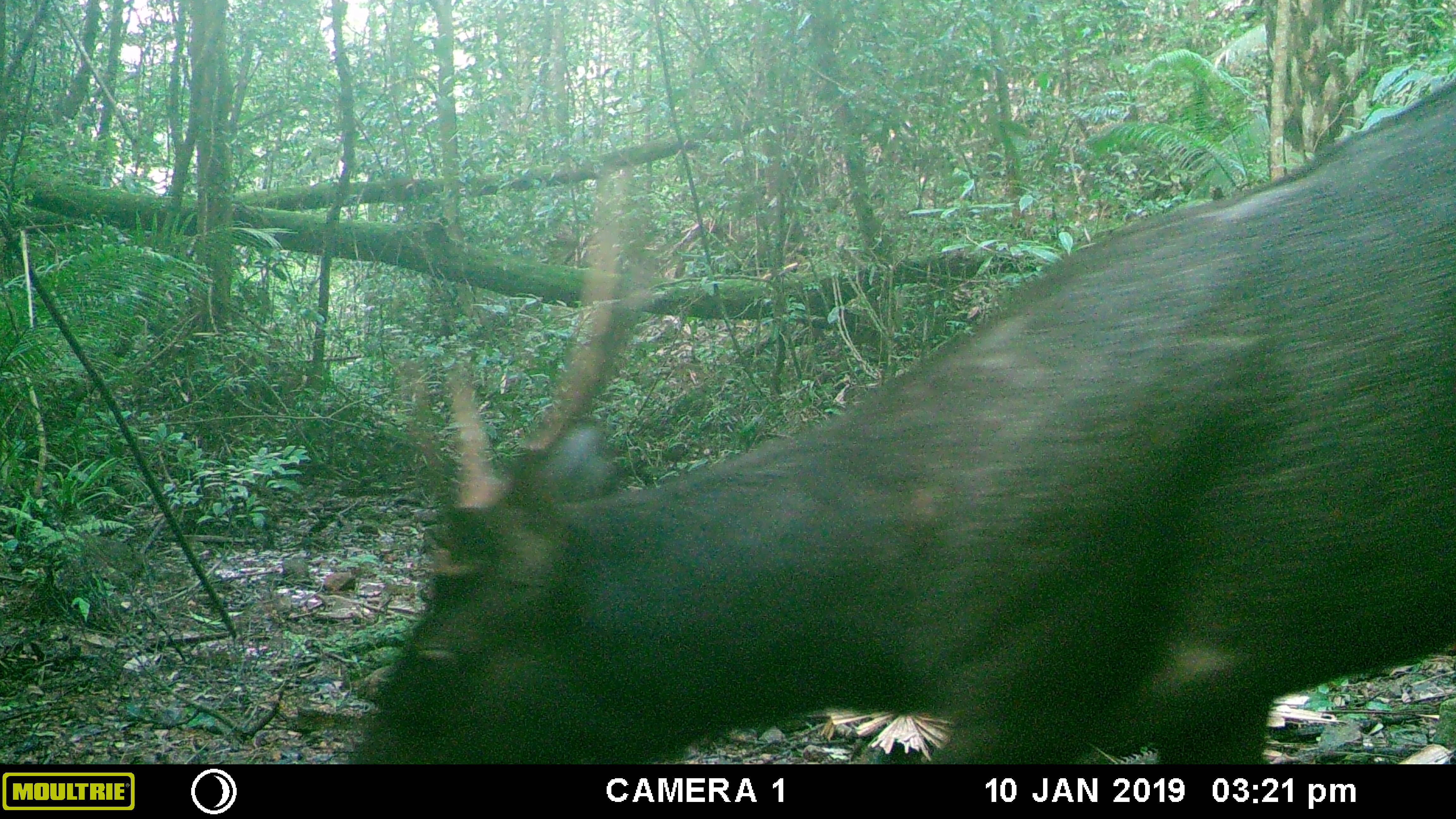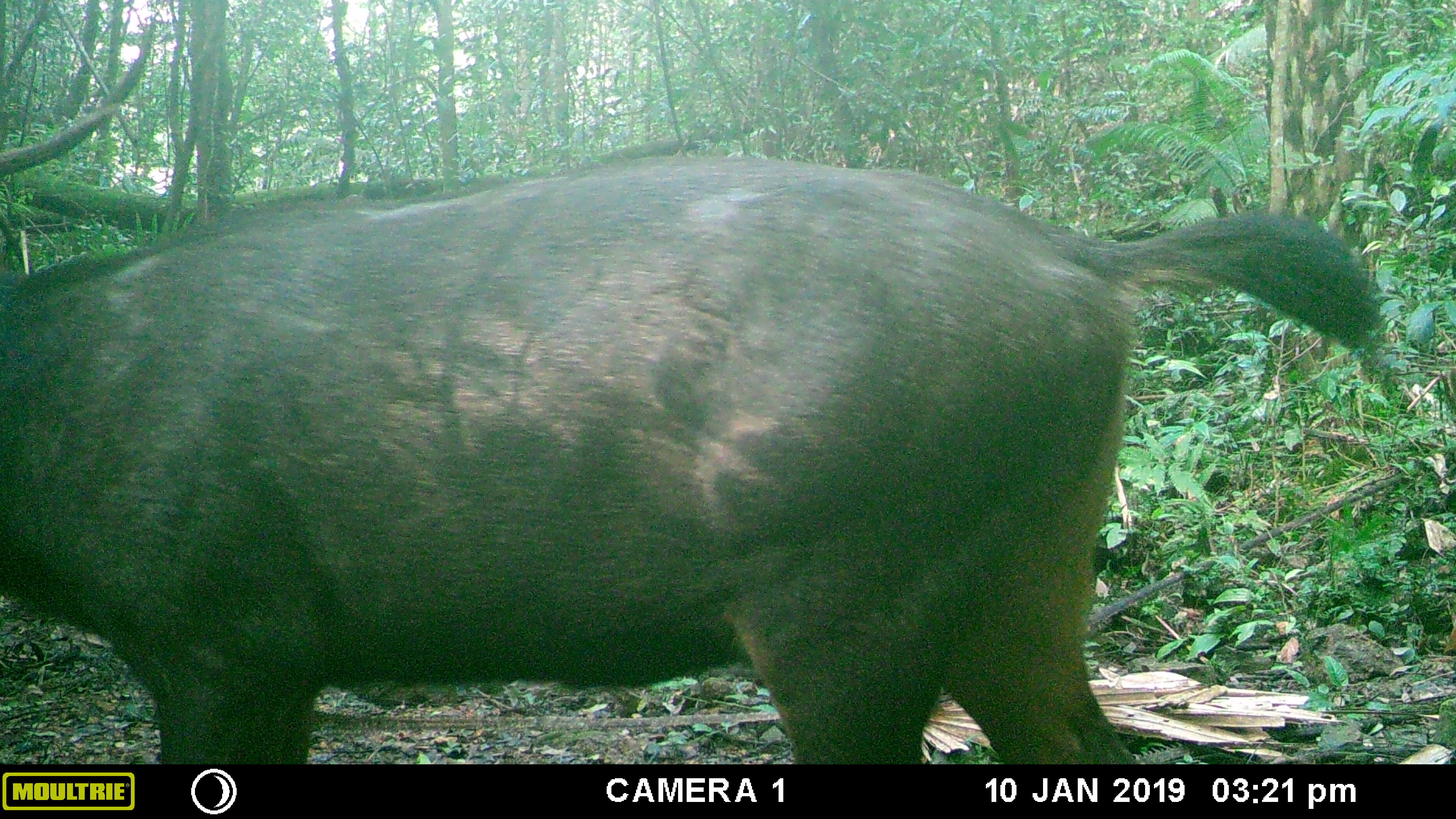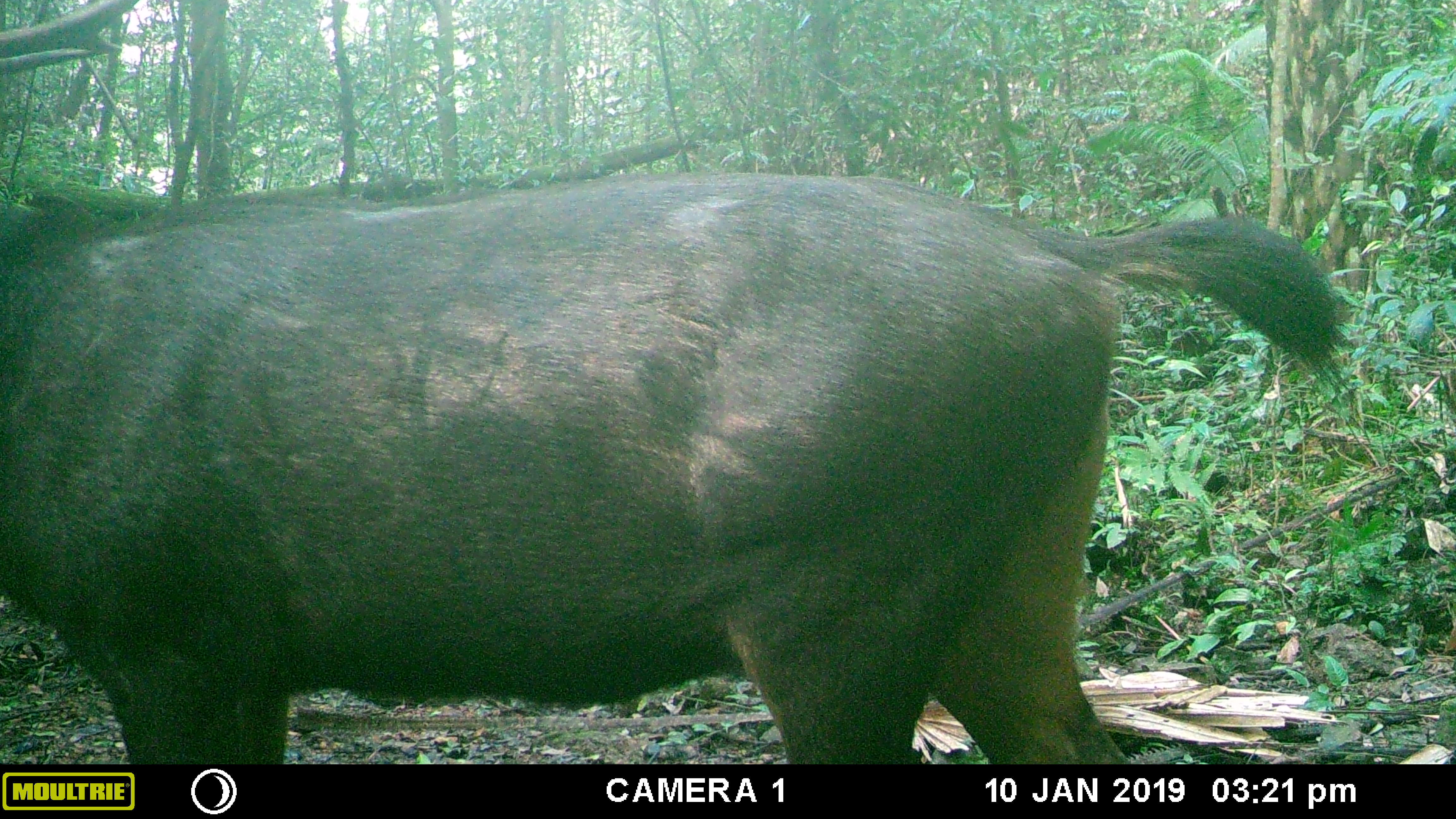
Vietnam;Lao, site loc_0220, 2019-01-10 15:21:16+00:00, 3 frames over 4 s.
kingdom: Animalia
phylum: Chordata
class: Mammalia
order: Artiodactyla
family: Cervidae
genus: Rusa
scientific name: Rusa unicolor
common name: sambar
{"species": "sambar (Rusa unicolor)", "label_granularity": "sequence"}